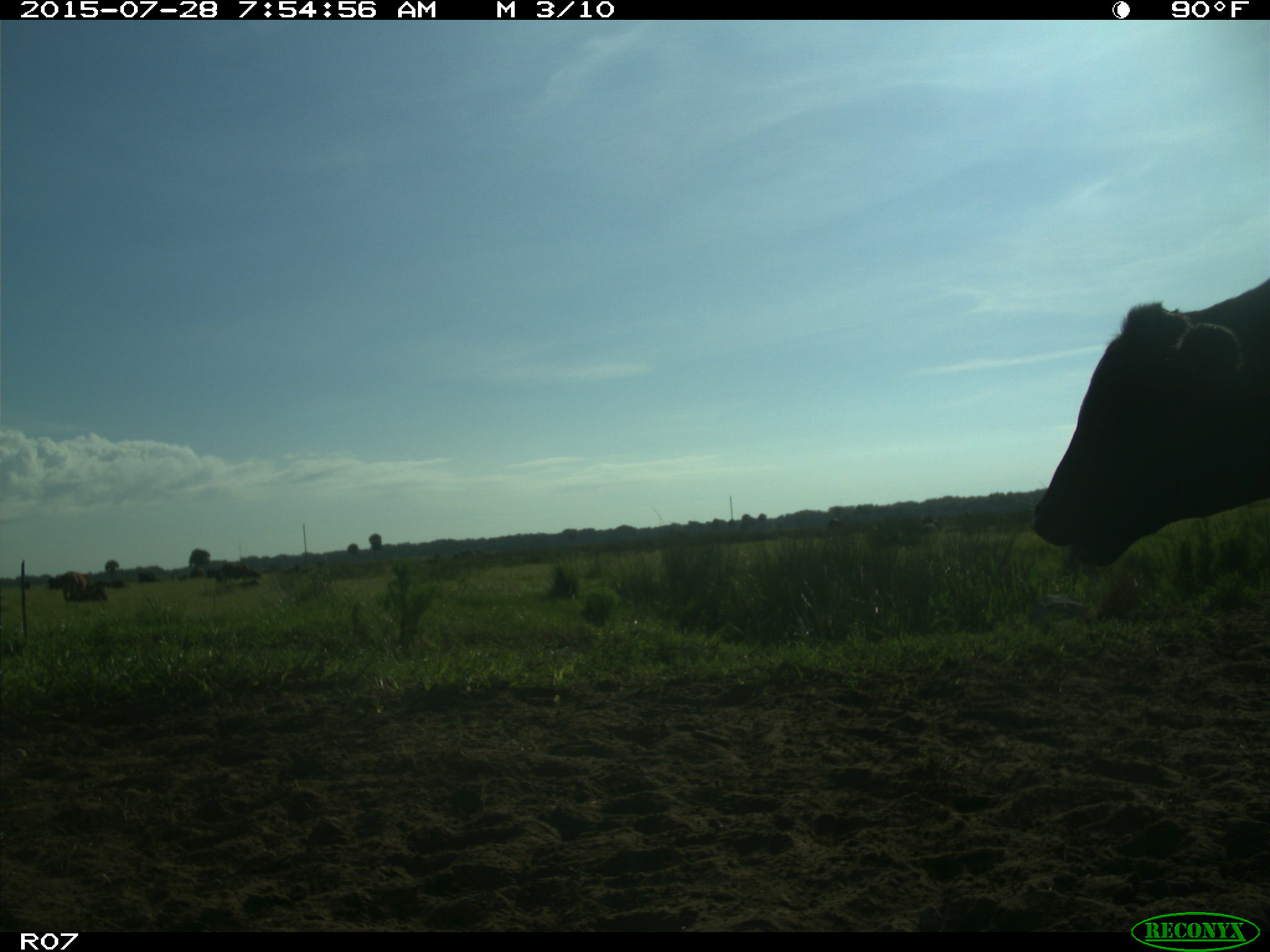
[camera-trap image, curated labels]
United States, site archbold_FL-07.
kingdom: Animalia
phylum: Chordata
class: Mammalia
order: Artiodactyla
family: Bovidae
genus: Bos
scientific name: Bos taurus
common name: domestic cow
Bos taurus (domestic cow).